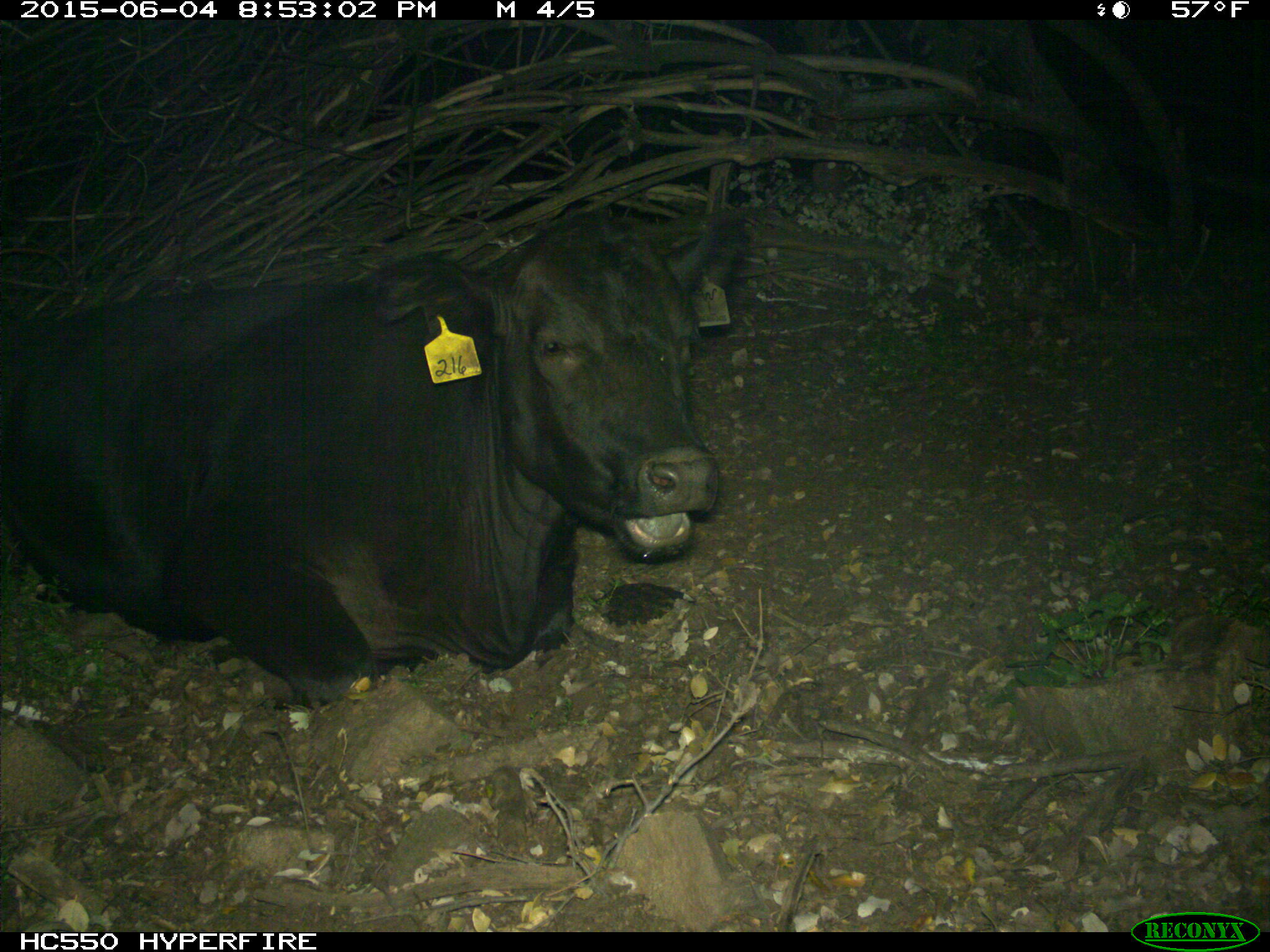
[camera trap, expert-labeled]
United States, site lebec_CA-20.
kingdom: Animalia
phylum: Chordata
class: Mammalia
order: Artiodactyla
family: Bovidae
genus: Bos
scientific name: Bos taurus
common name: domestic cow